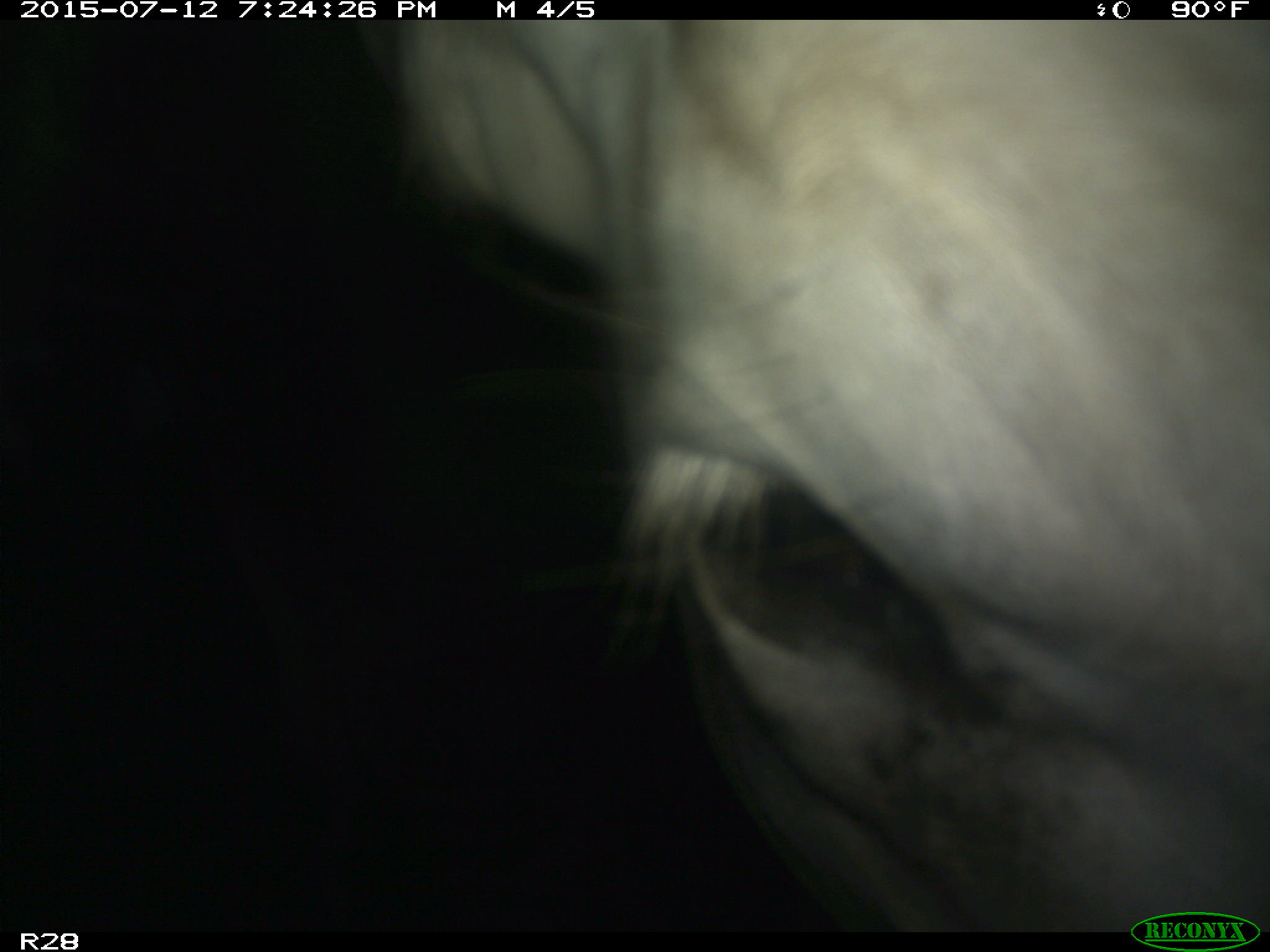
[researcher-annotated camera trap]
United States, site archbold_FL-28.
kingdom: Animalia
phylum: Chordata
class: Mammalia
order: Artiodactyla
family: Bovidae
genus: Bos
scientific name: Bos taurus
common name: domestic cow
Bos taurus (domestic cow).